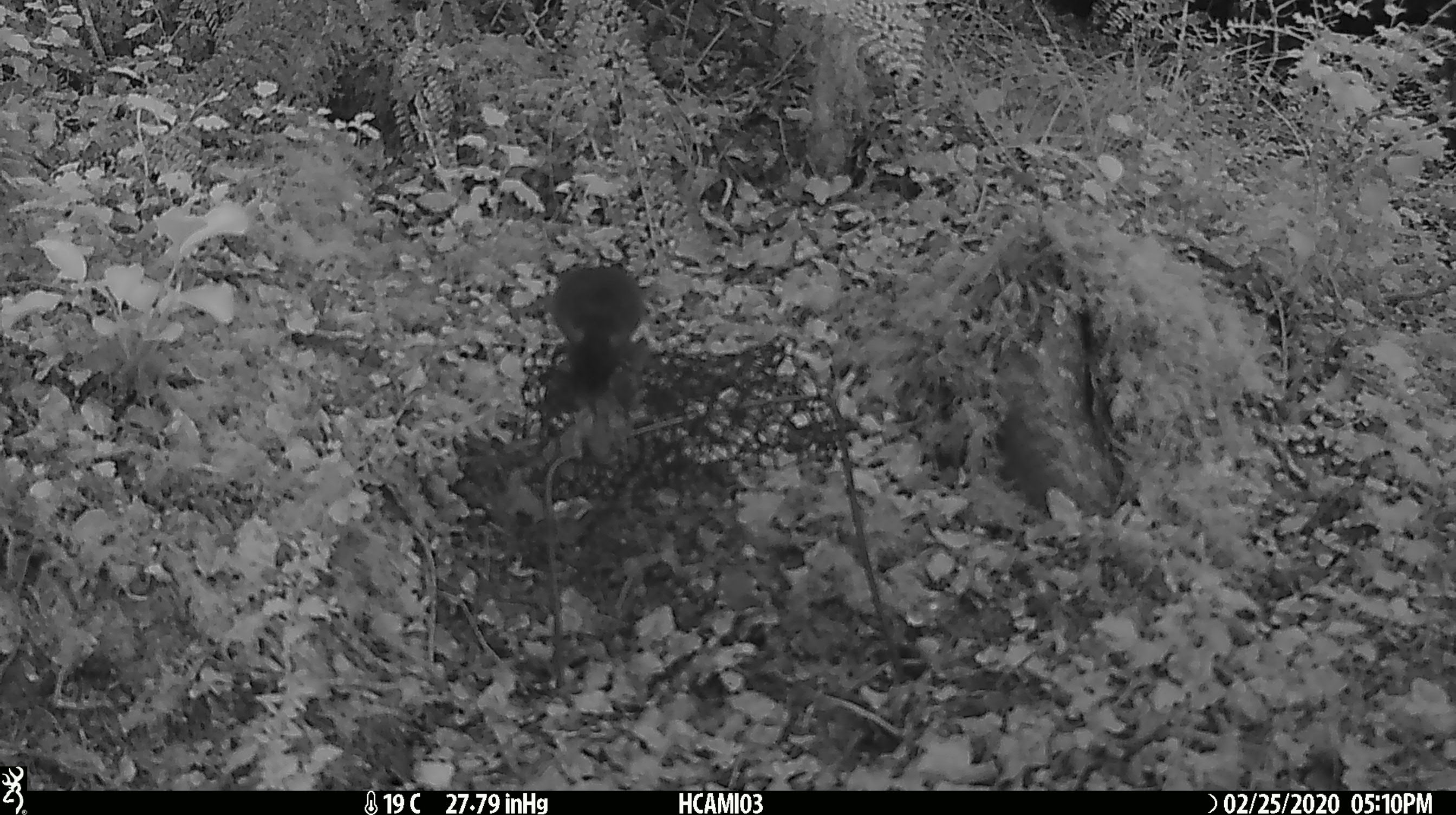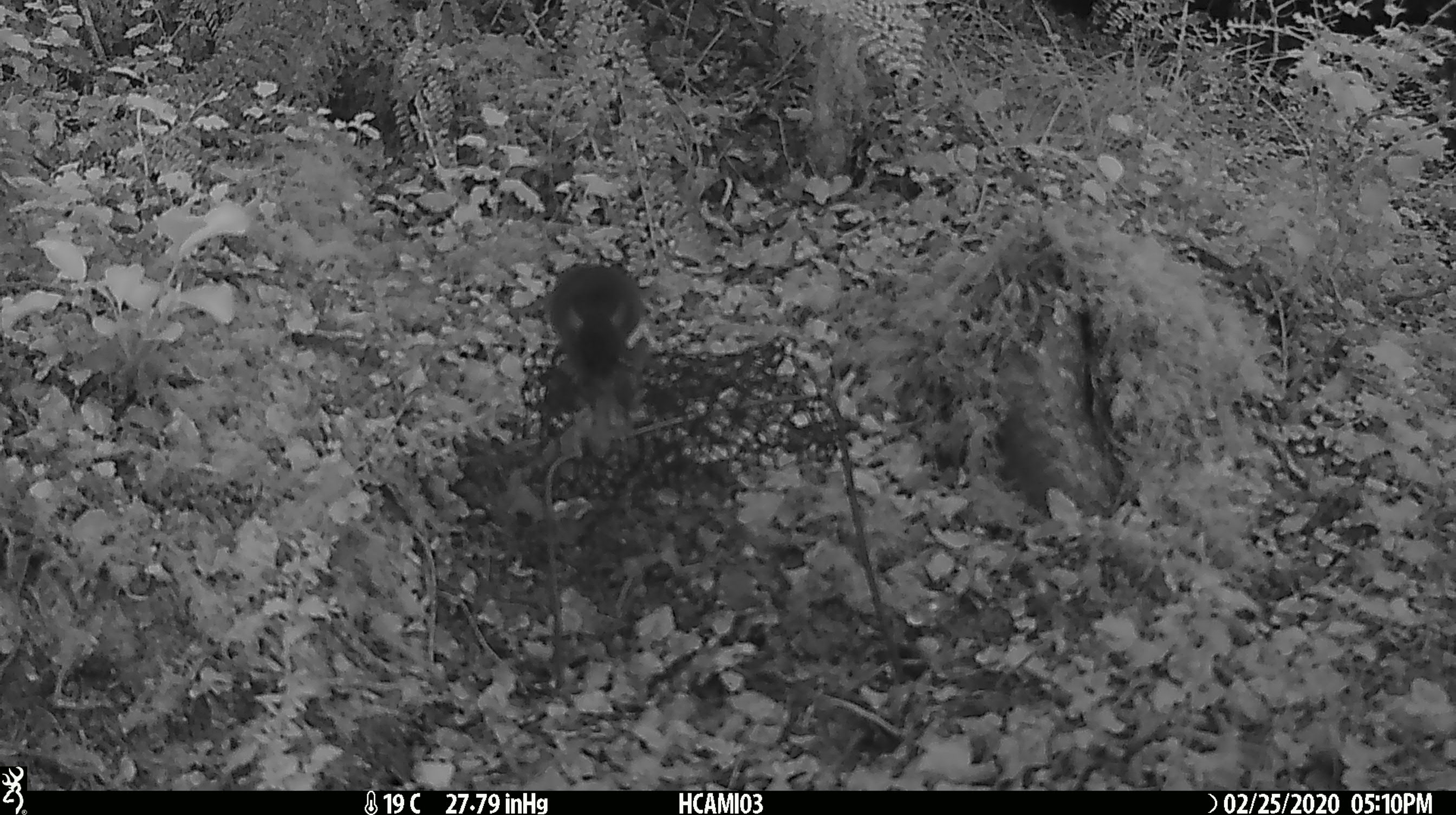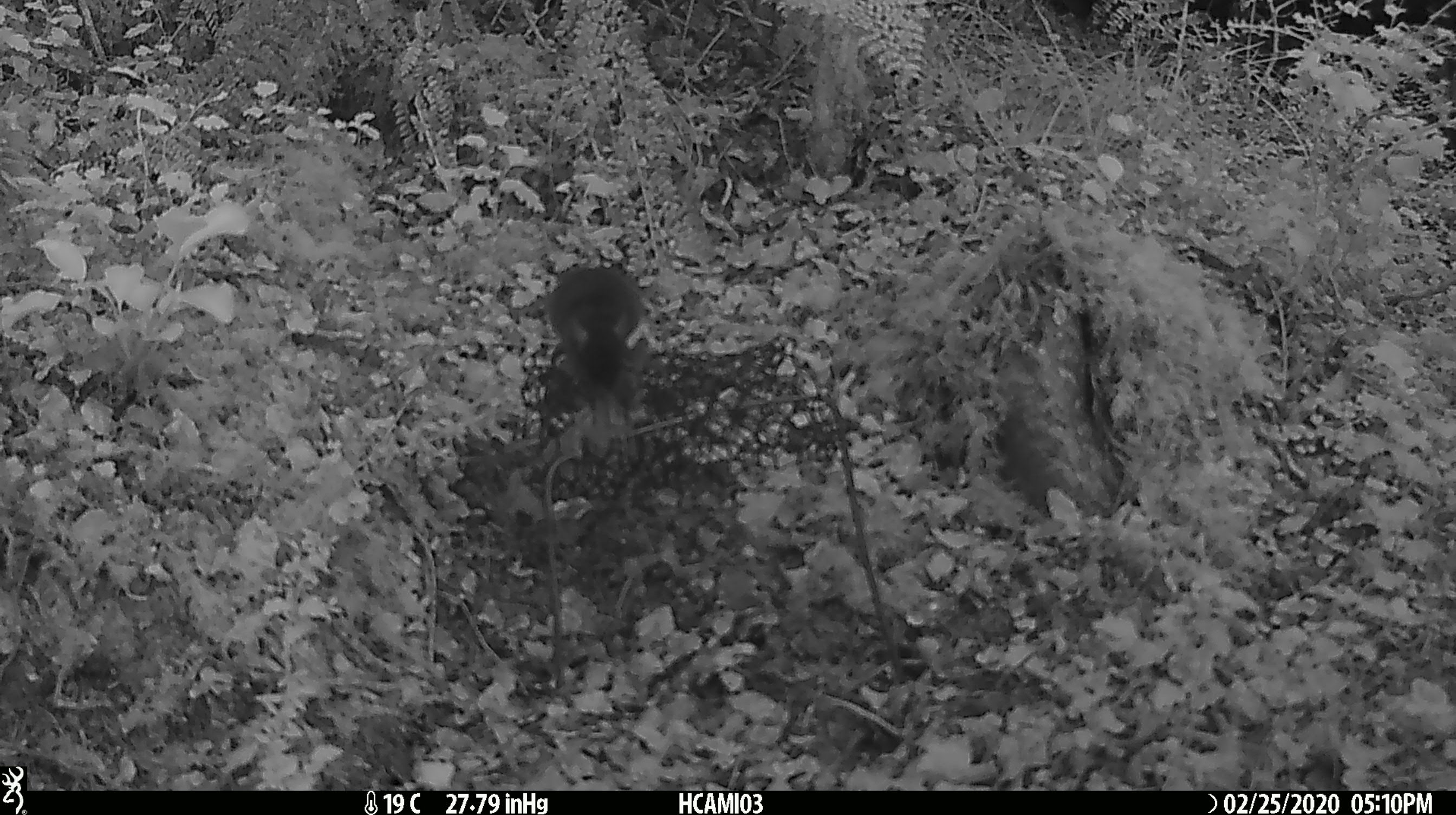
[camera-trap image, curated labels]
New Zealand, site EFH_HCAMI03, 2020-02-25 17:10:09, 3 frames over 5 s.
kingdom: Animalia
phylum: Chordata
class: Mammalia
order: Rodentia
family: Muridae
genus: Mus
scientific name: Mus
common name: mouse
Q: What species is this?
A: Mouse (Mus).